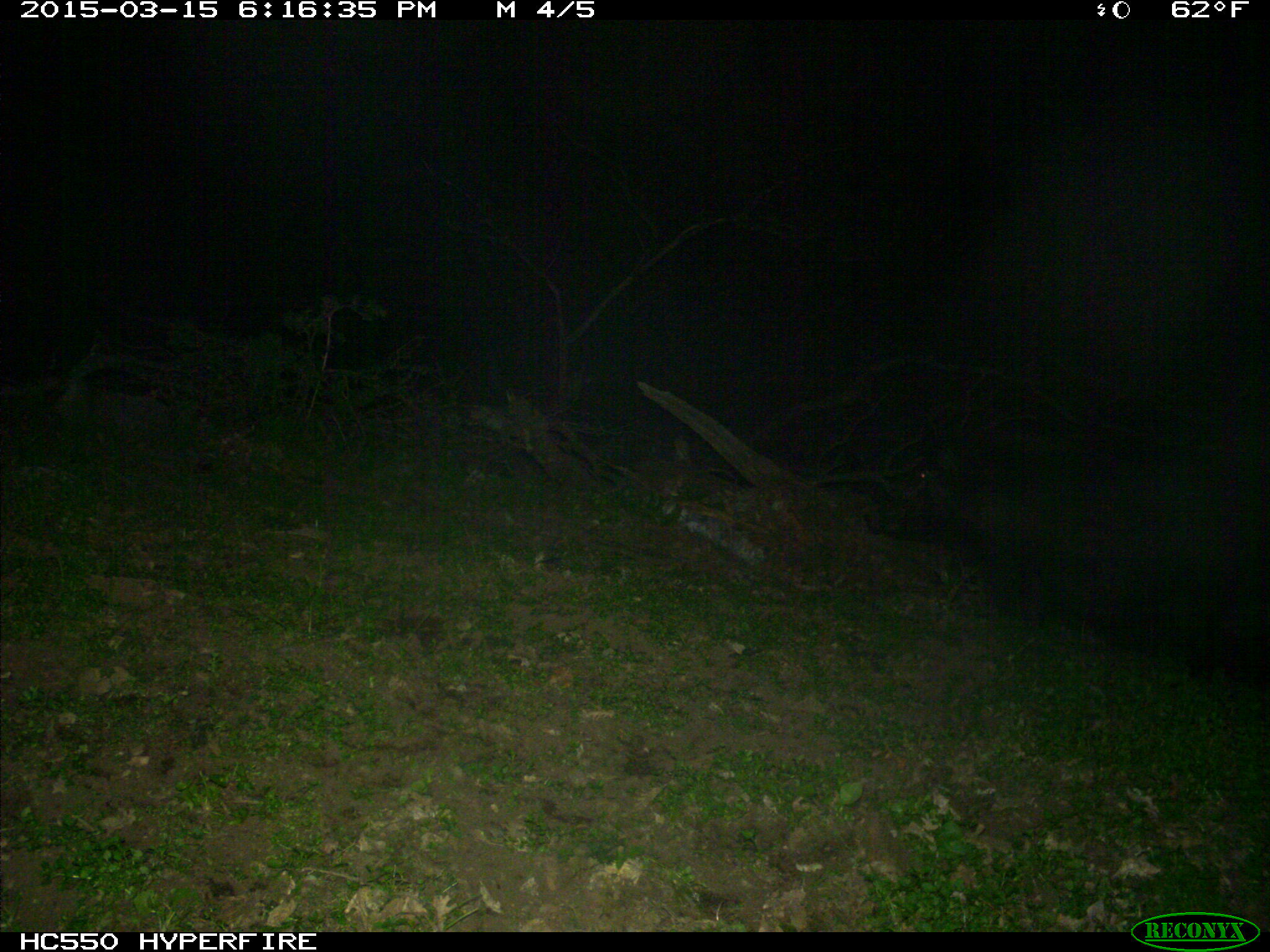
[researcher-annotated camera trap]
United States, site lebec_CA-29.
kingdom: Animalia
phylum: Chordata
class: Mammalia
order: Artiodactyla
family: Suidae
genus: Sus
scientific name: Sus scrofa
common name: wild boar